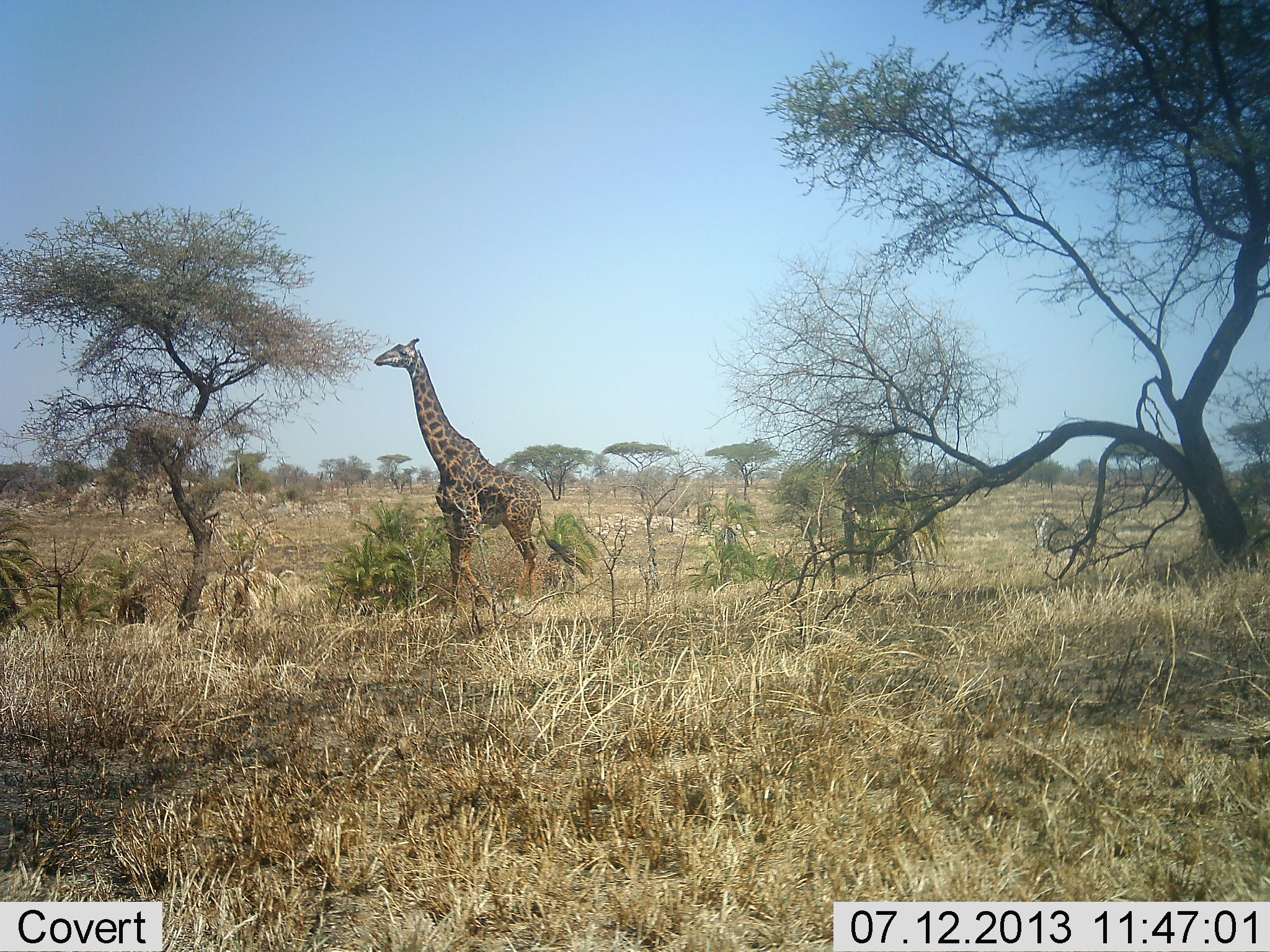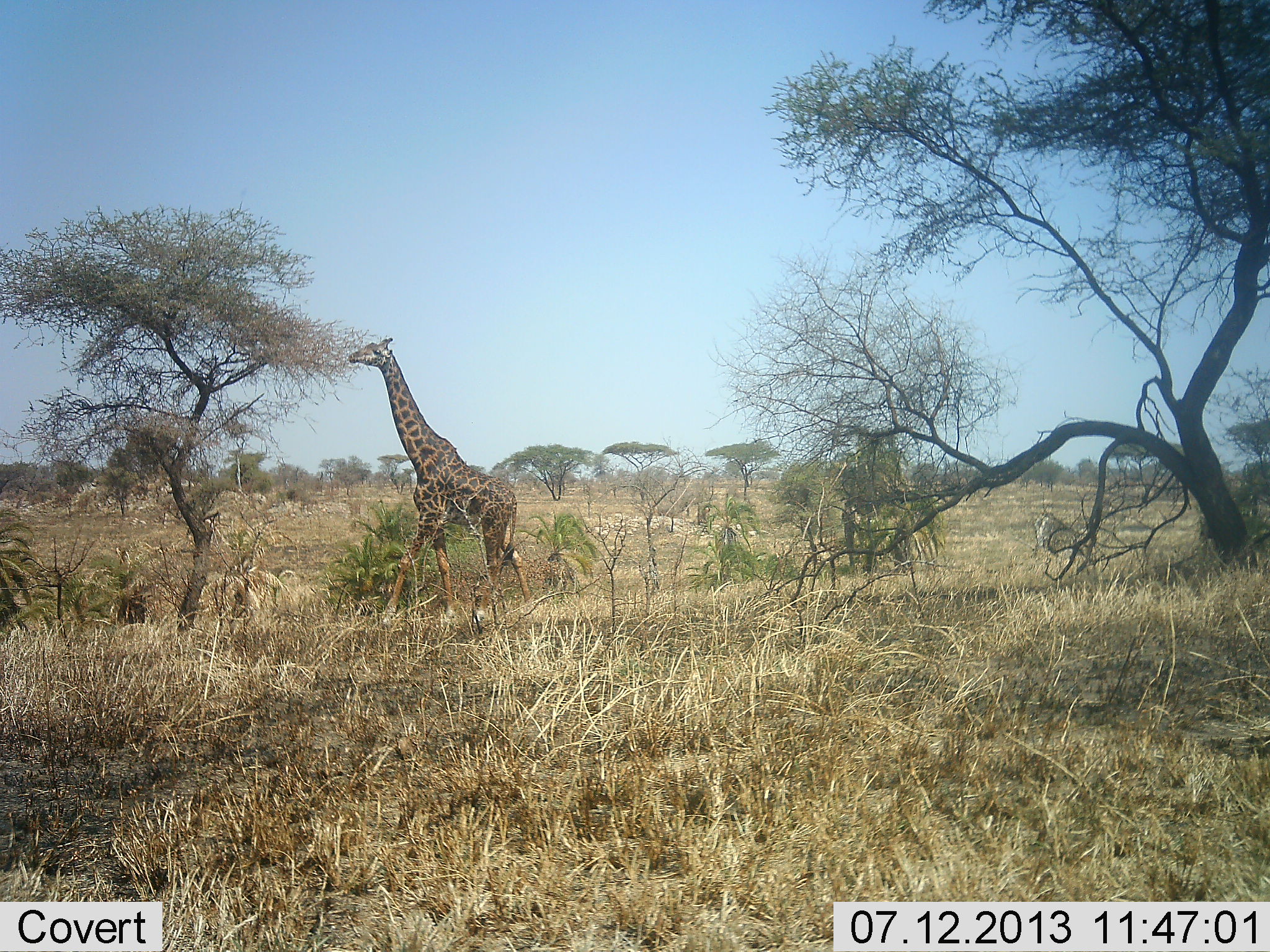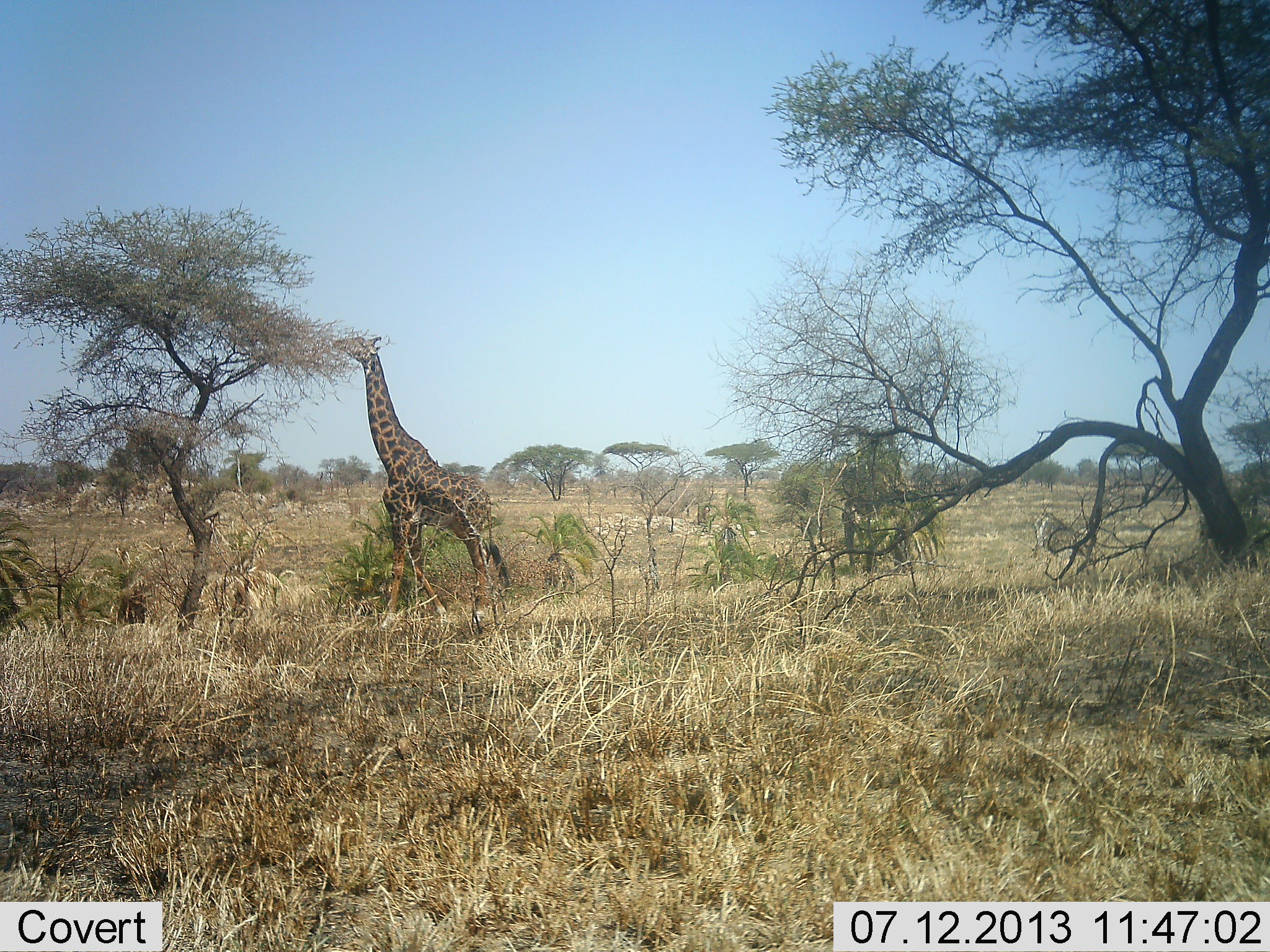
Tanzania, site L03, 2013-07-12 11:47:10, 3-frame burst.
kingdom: Animalia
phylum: Chordata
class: Mammalia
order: Artiodactyla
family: Giraffidae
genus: Giraffa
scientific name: Giraffa camelopardalis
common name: giraffe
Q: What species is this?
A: Giraffe (Giraffa camelopardalis).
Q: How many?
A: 1.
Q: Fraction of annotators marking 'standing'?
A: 30%.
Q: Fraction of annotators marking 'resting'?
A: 0%.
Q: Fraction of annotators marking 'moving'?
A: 20%.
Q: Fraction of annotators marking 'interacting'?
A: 0%.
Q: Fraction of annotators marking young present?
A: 0%.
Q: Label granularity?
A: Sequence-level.